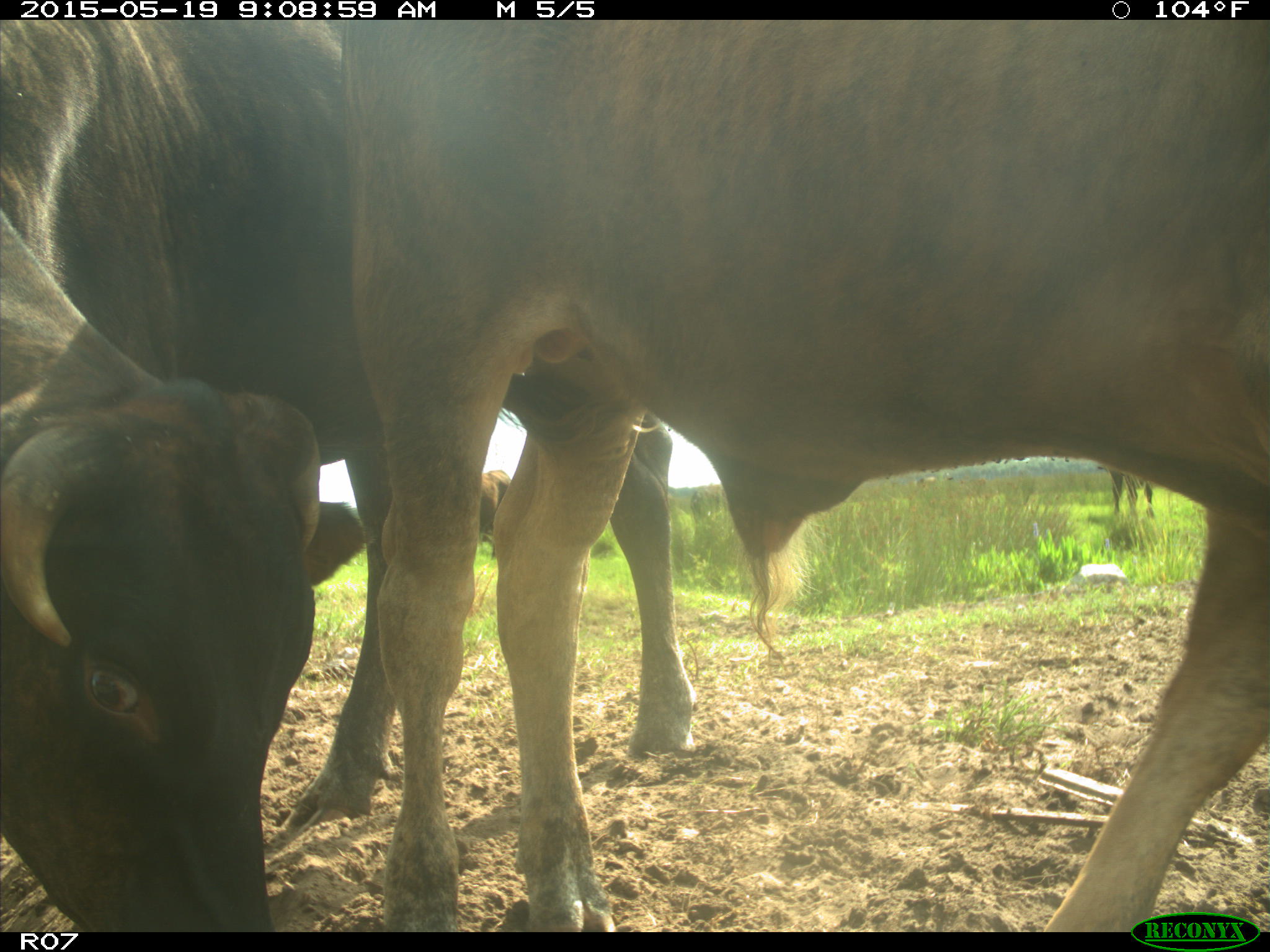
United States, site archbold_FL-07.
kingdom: Animalia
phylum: Chordata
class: Mammalia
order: Artiodactyla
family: Bovidae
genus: Bos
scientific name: Bos taurus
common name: domestic cow